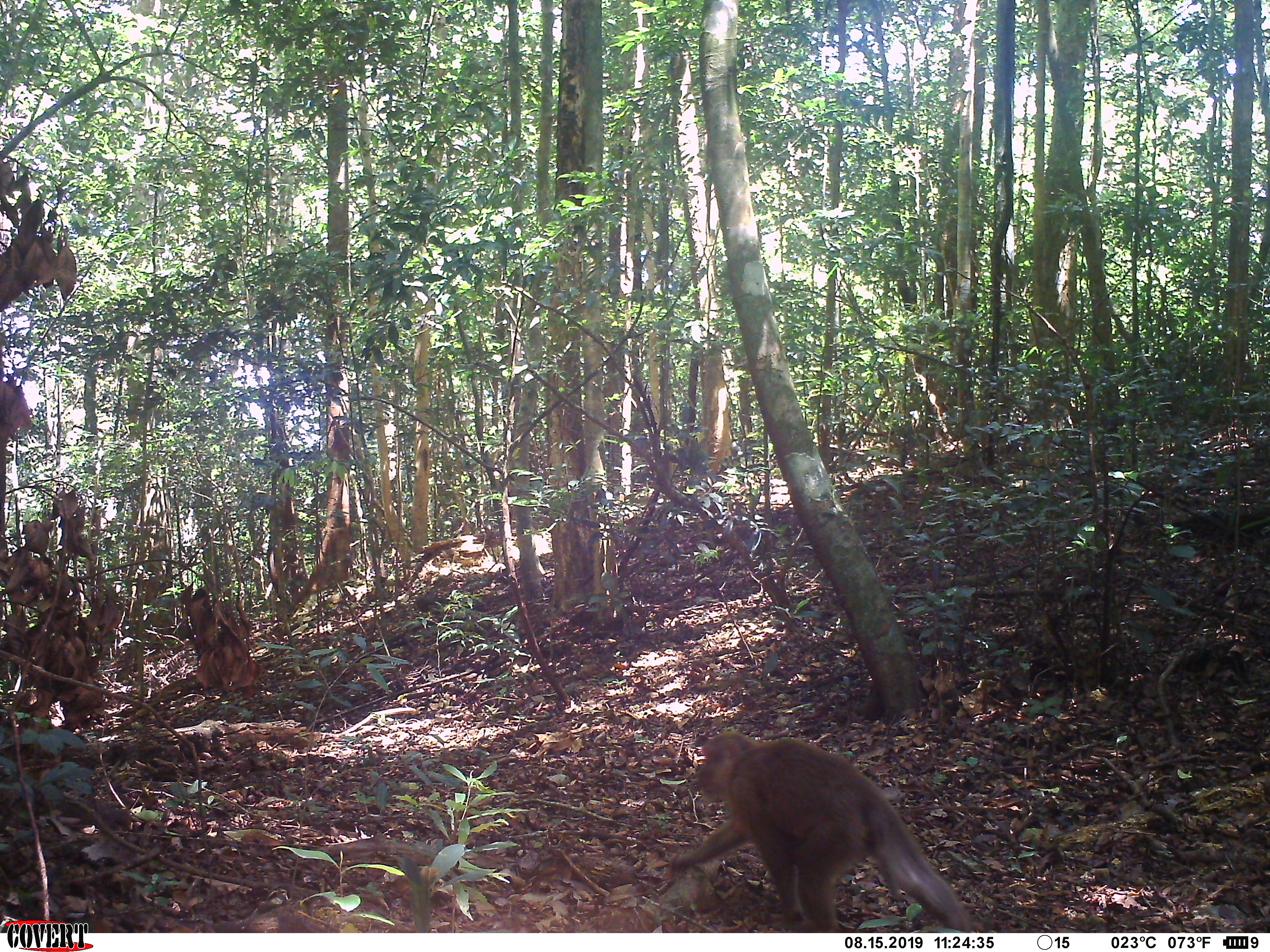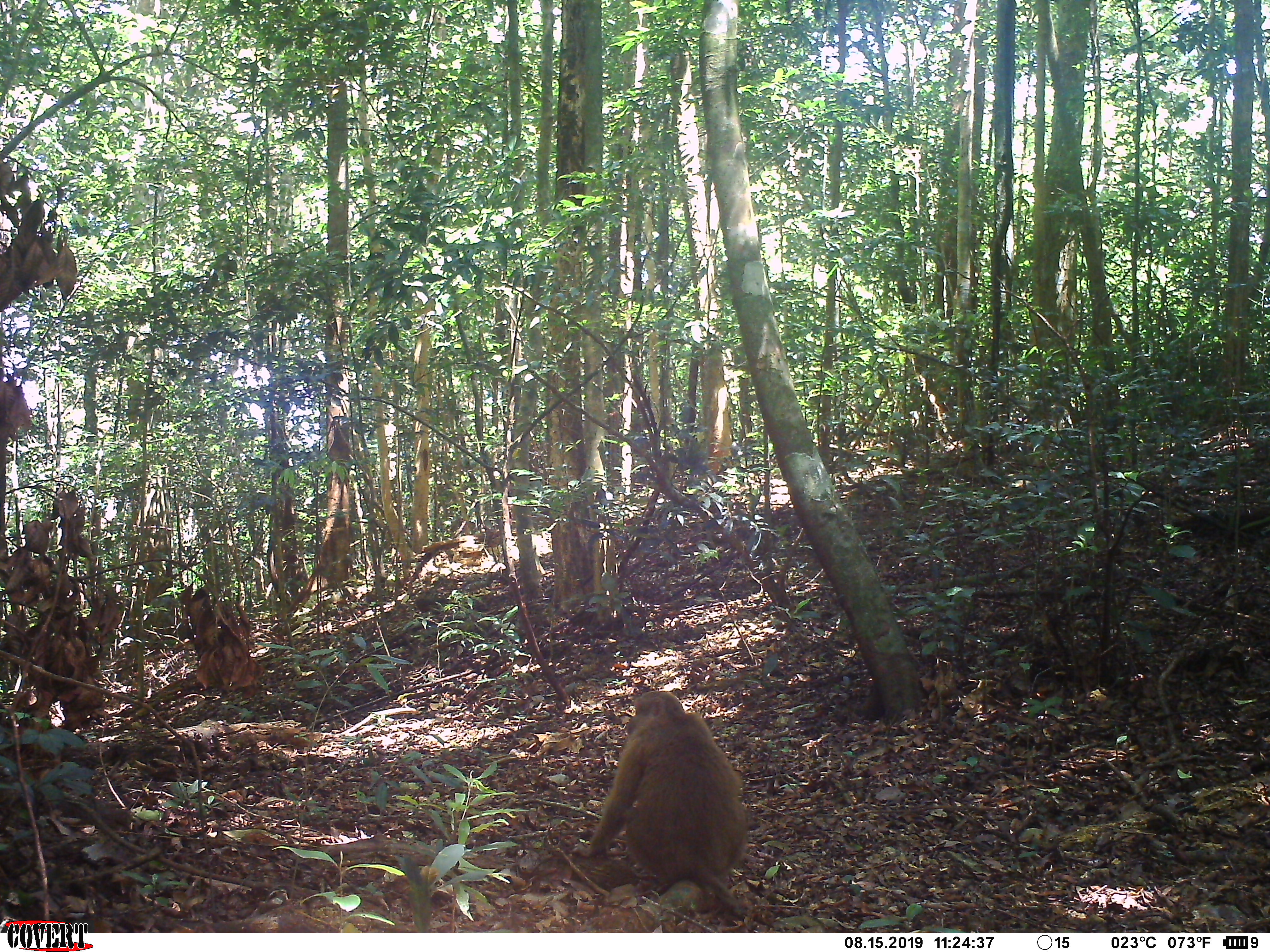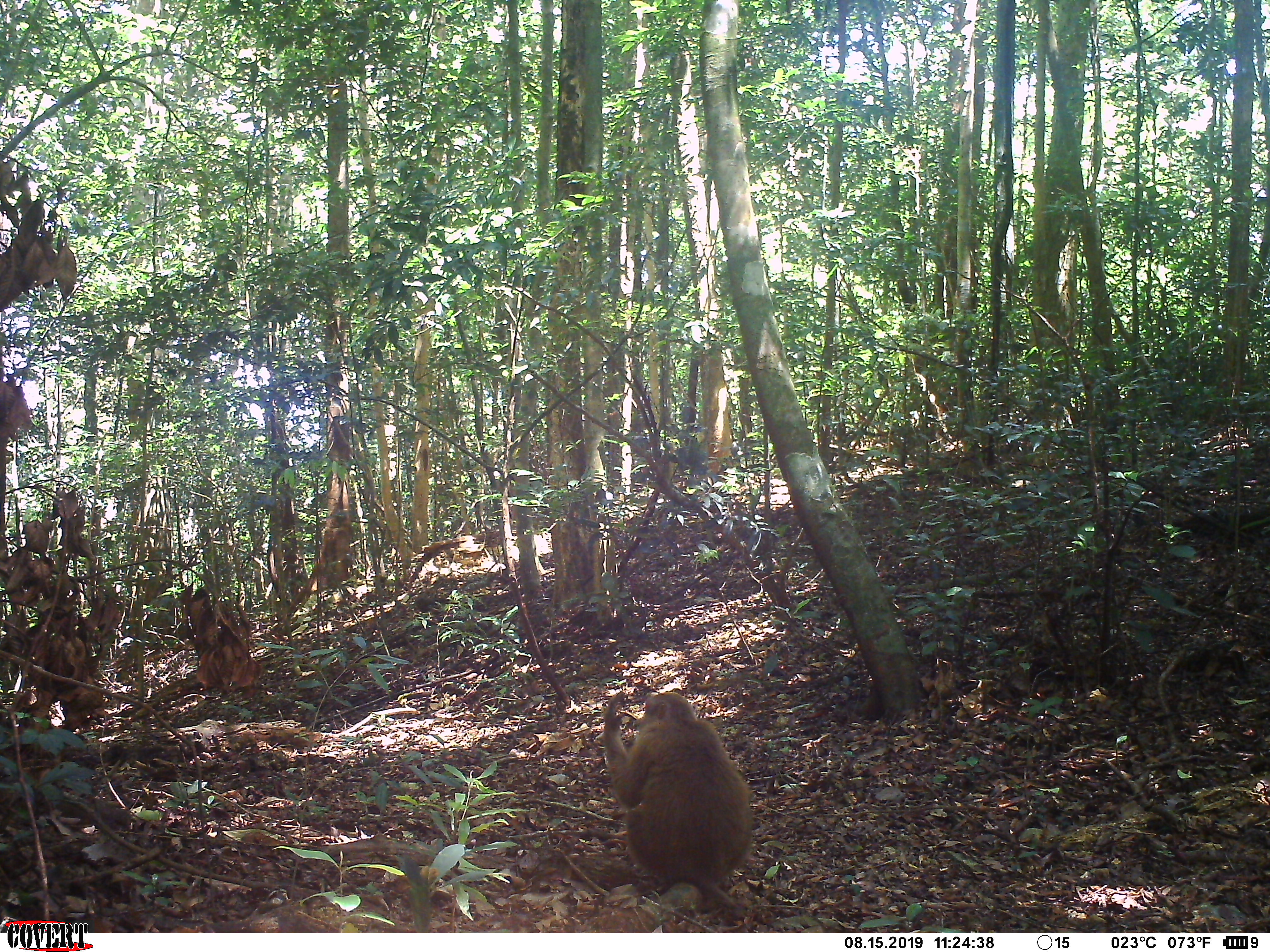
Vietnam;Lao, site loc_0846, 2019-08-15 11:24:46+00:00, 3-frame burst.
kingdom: Animalia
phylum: Chordata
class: Mammalia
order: Primates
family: Cercopithecidae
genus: Macaca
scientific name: Macaca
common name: macaque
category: macaque not stump tailed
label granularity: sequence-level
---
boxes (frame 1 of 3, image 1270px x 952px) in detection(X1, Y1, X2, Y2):
macaque not stump tailed: detection(662, 730, 971, 933)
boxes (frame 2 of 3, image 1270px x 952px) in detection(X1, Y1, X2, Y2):
macaque not stump tailed: detection(571, 690, 748, 914)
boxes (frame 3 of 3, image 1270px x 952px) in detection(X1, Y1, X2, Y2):
macaque not stump tailed: detection(602, 690, 753, 917)